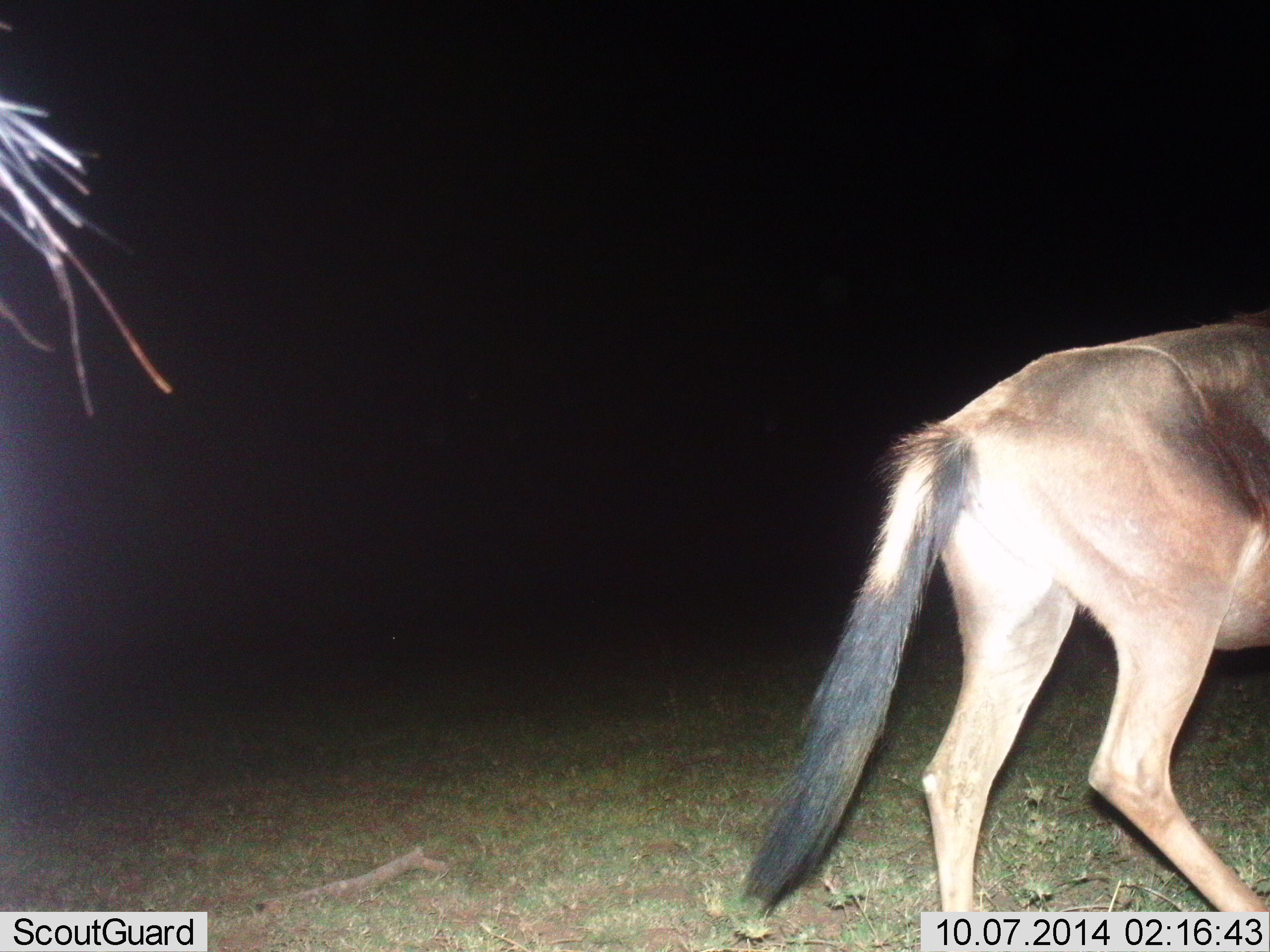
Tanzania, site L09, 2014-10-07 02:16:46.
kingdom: Animalia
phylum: Chordata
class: Mammalia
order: Artiodactyla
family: Bovidae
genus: Connochaetes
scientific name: Connochaetes taurinus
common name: blue wildebeest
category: wildebeest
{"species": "wildebeest (blue wildebeest) (Connochaetes taurinus)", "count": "1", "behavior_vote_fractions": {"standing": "20%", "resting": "0%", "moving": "80%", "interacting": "0%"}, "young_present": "0%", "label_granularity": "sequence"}